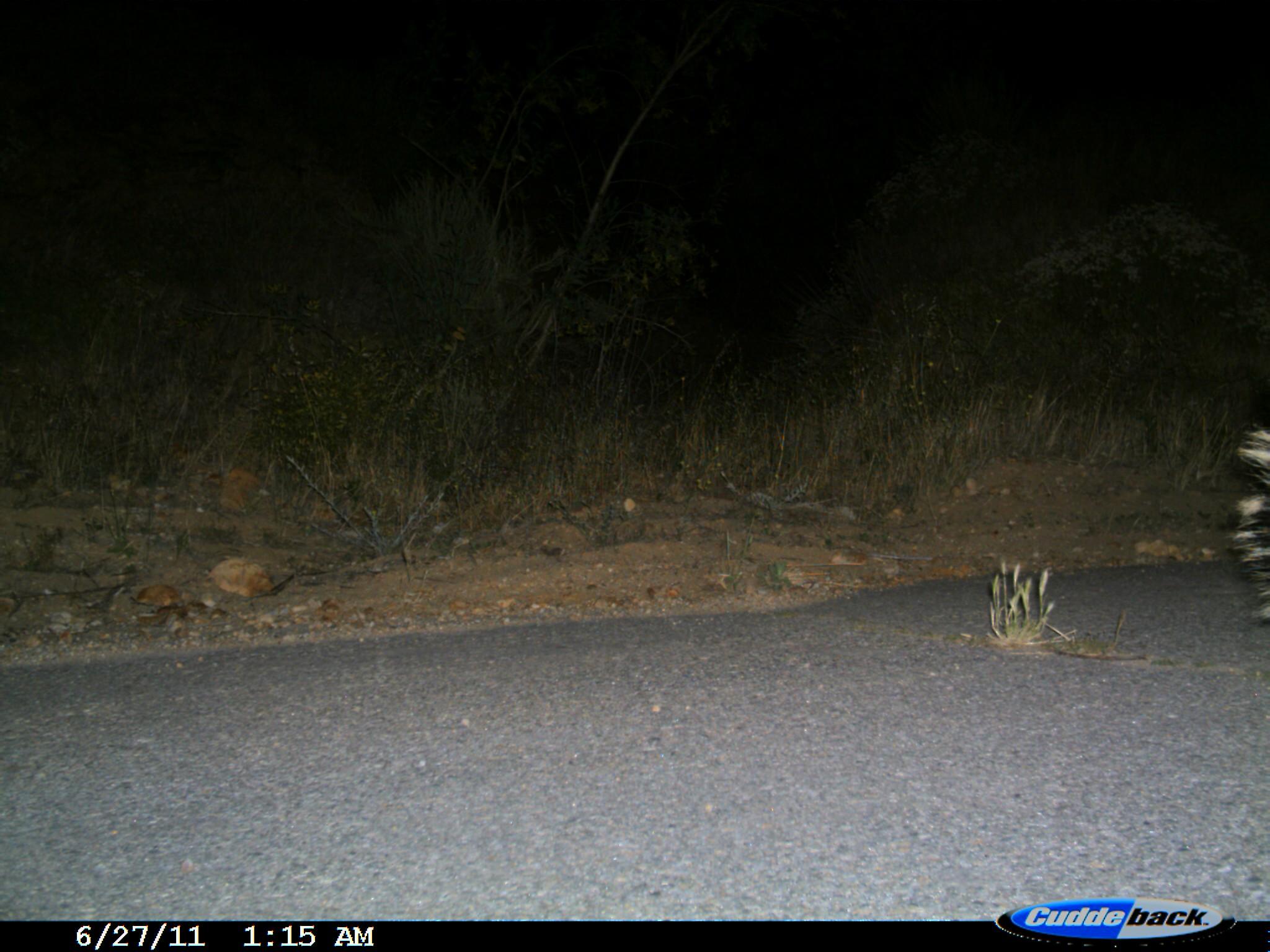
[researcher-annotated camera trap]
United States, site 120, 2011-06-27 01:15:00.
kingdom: Animalia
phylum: Chordata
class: Mammalia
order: Carnivora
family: Mephitidae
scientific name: Mephitidae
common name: skunk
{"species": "skunk (Mephitidae)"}